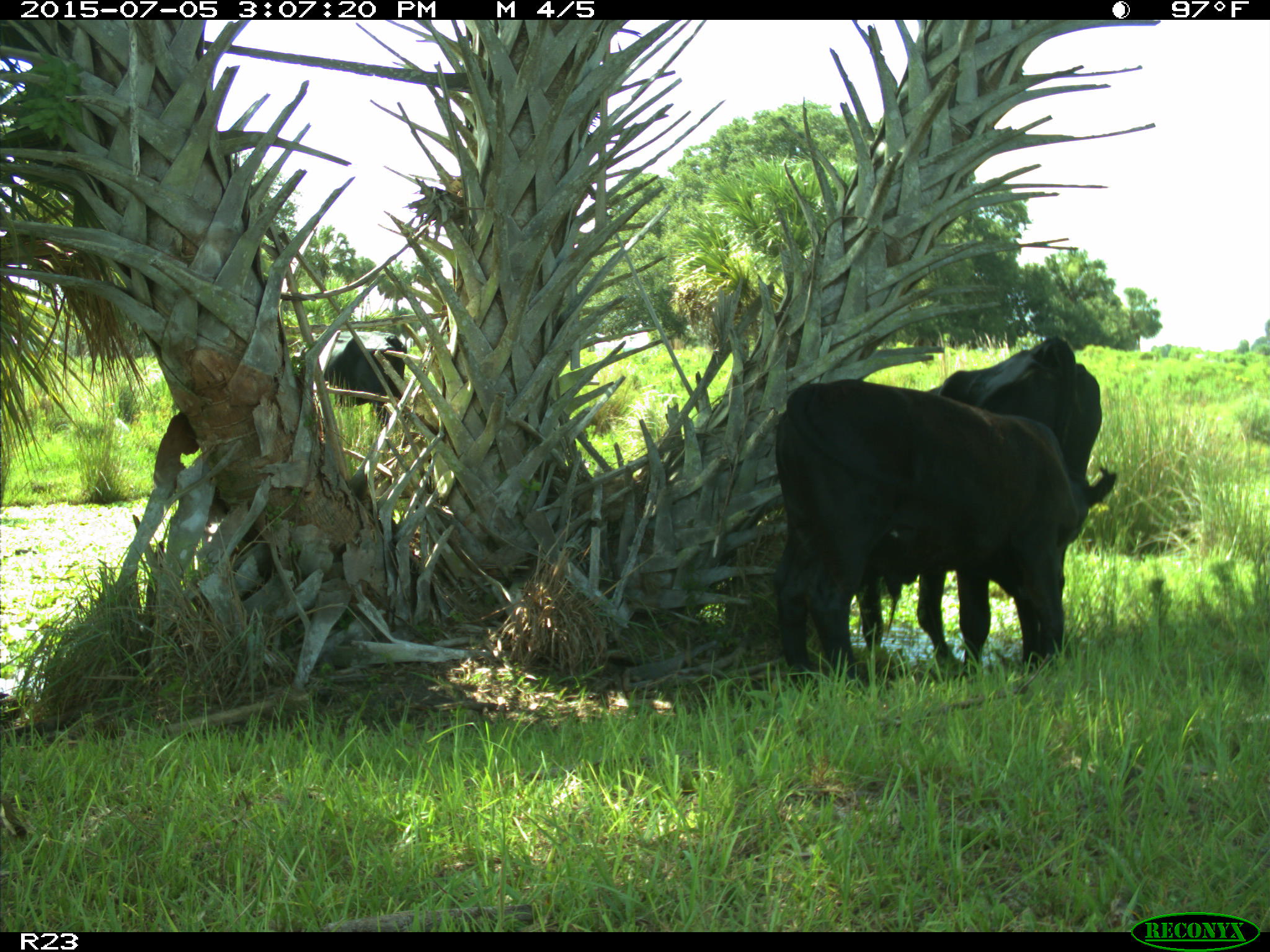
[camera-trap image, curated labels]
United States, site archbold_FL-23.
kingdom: Animalia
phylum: Chordata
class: Mammalia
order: Artiodactyla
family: Bovidae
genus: Bos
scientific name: Bos taurus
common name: domestic cow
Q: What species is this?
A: Bos taurus (domestic cow).